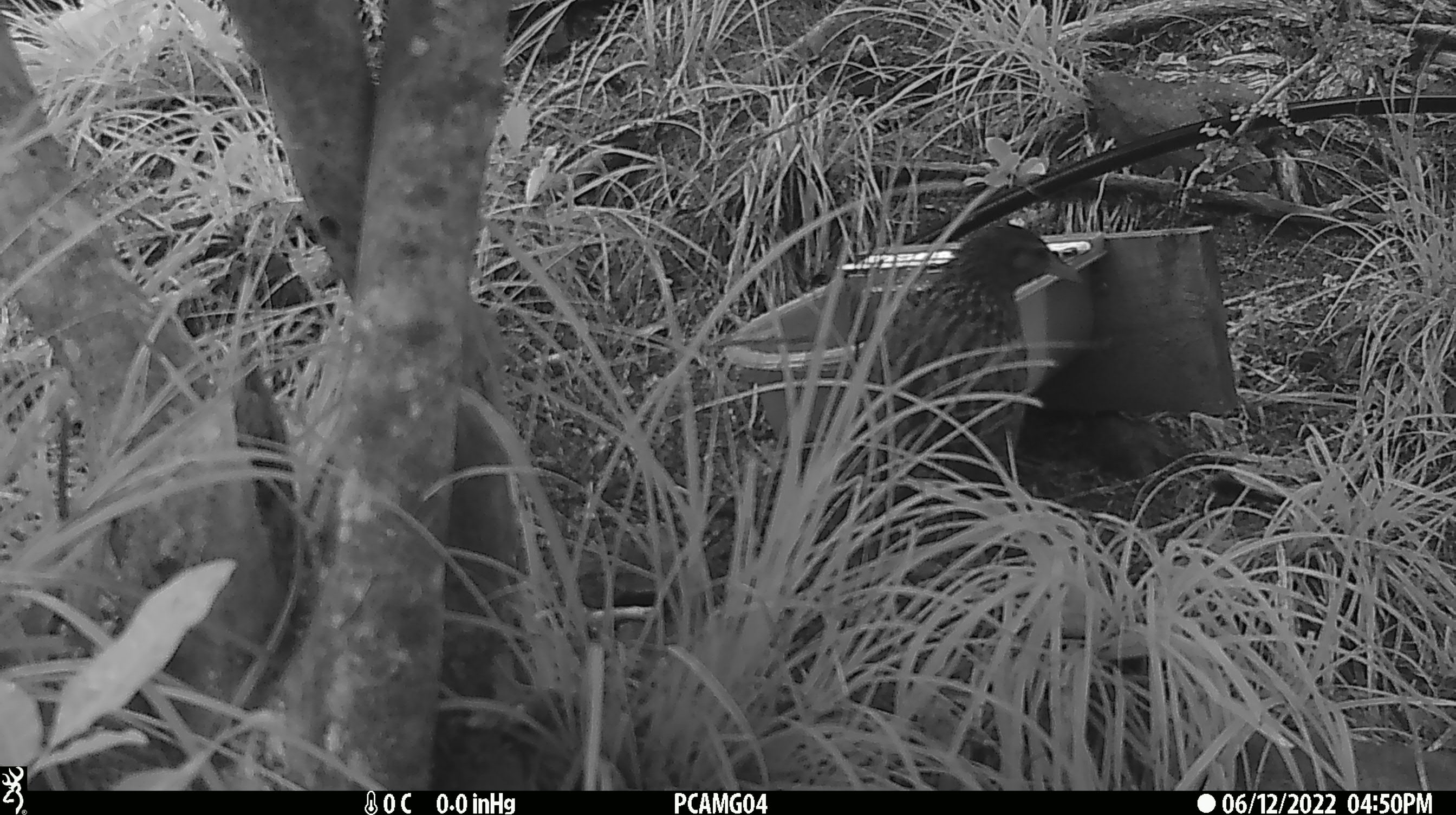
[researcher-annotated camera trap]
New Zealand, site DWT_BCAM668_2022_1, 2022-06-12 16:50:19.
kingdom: Animalia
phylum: Chordata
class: Aves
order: Gruiformes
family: Rallidae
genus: Gallirallus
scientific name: Gallirallus australis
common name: weka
Weka (Gallirallus australis).